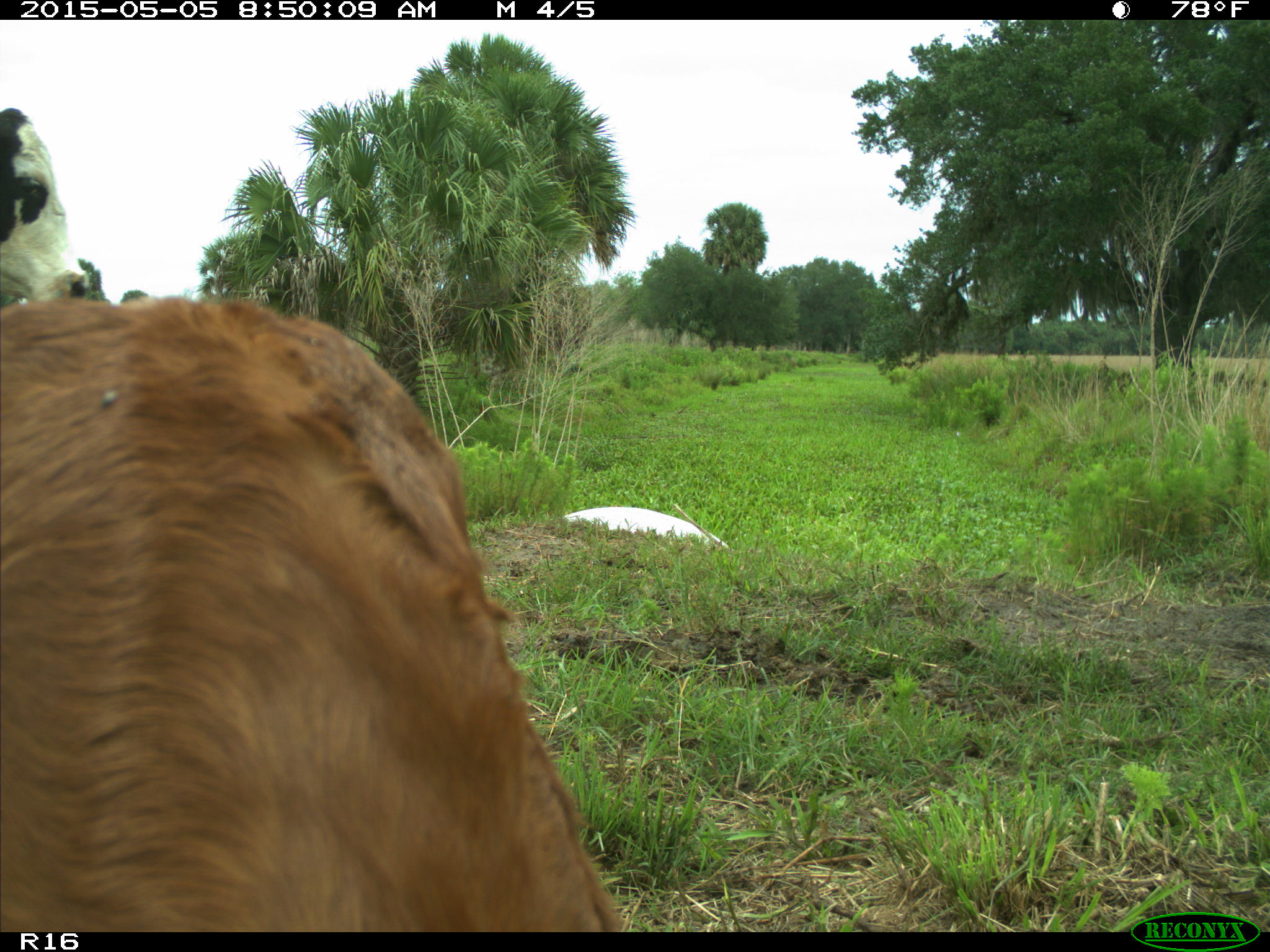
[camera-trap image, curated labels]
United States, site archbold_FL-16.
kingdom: Animalia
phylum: Chordata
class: Mammalia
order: Artiodactyla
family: Bovidae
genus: Bos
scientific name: Bos taurus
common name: domestic cow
Bos taurus (domestic cow).